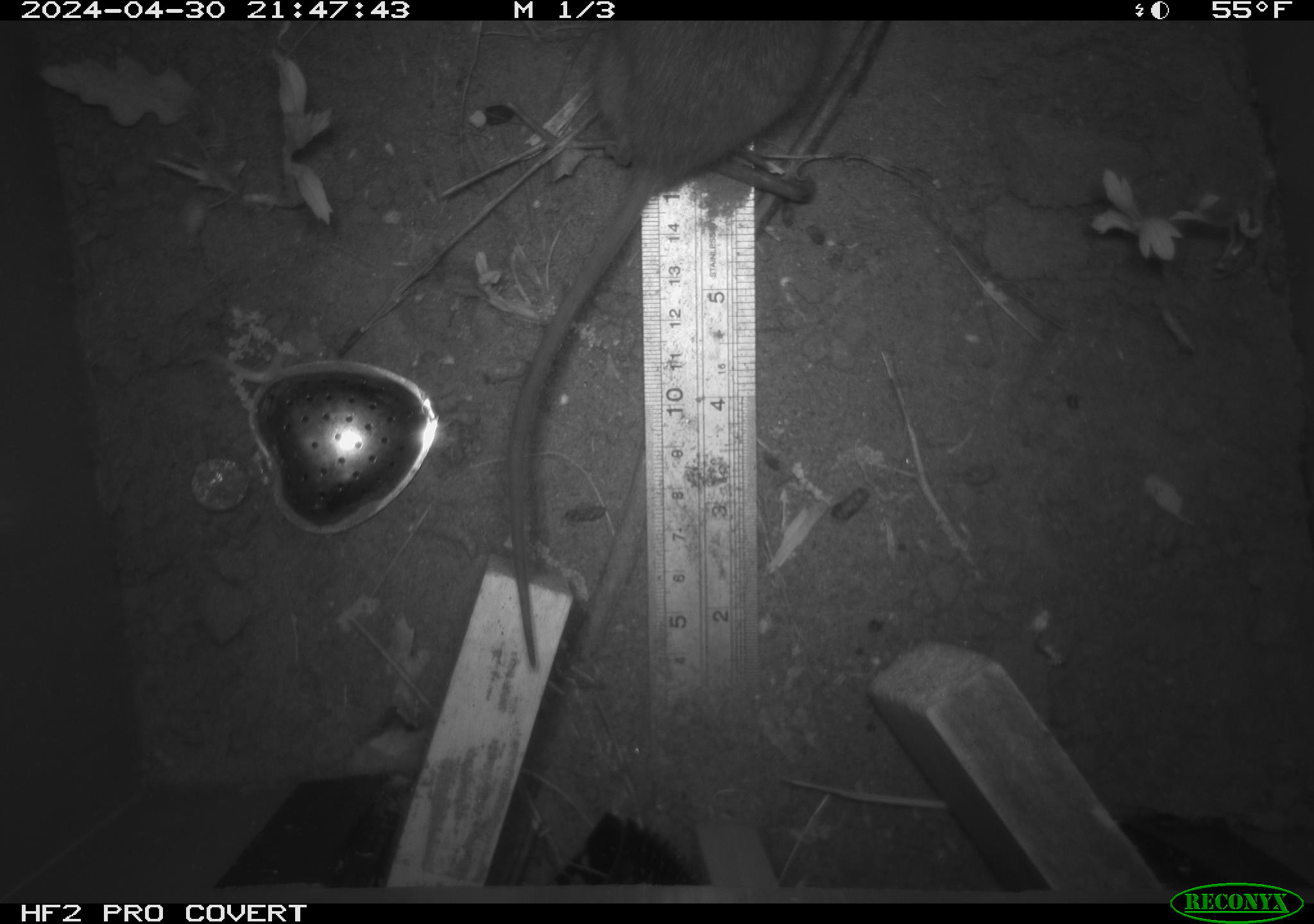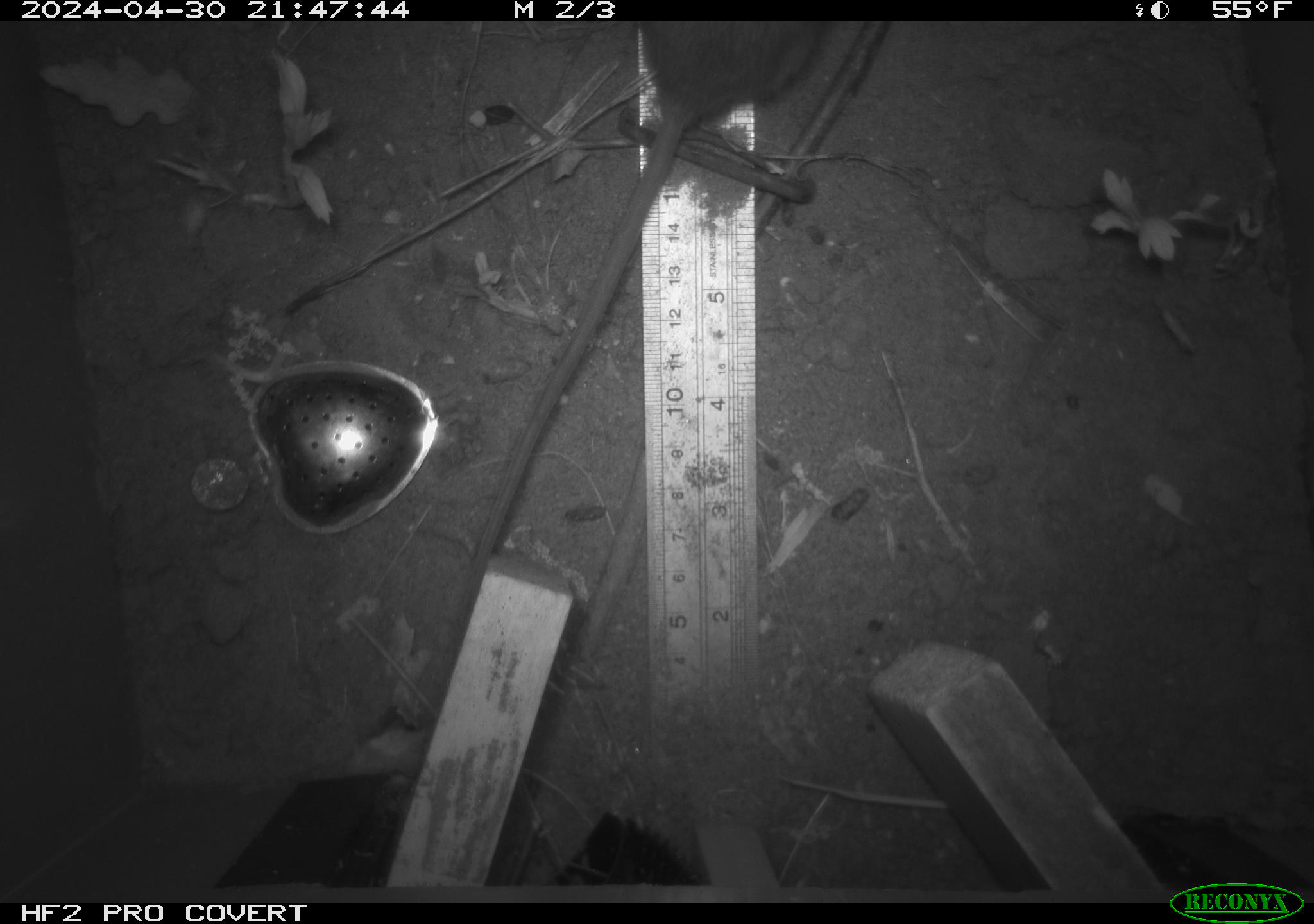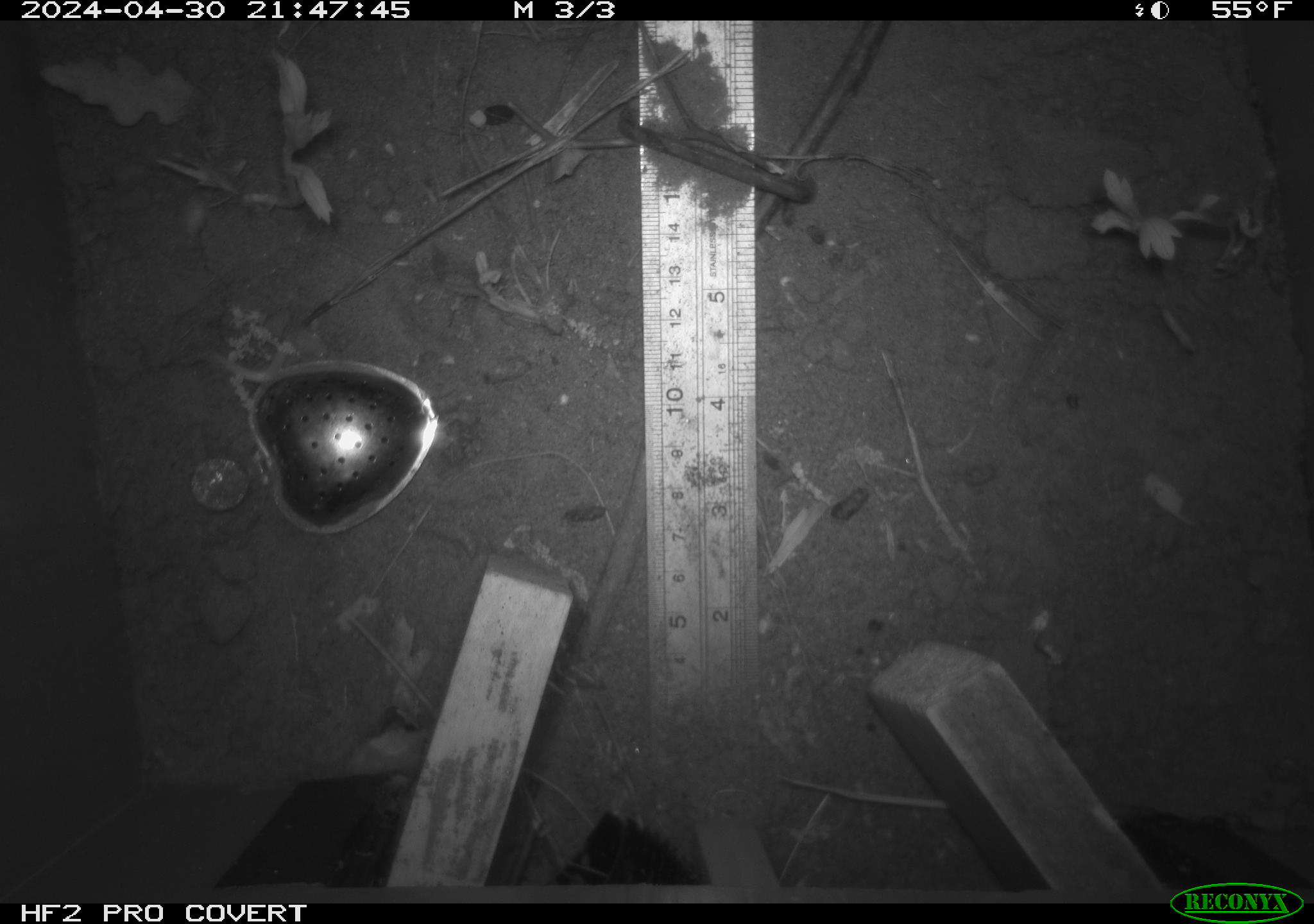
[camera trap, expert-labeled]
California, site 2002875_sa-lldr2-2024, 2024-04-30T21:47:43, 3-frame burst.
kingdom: Animalia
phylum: Chordata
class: Mammalia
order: Rodentia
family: Muridae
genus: Rattus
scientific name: Rattus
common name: rat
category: rattus species